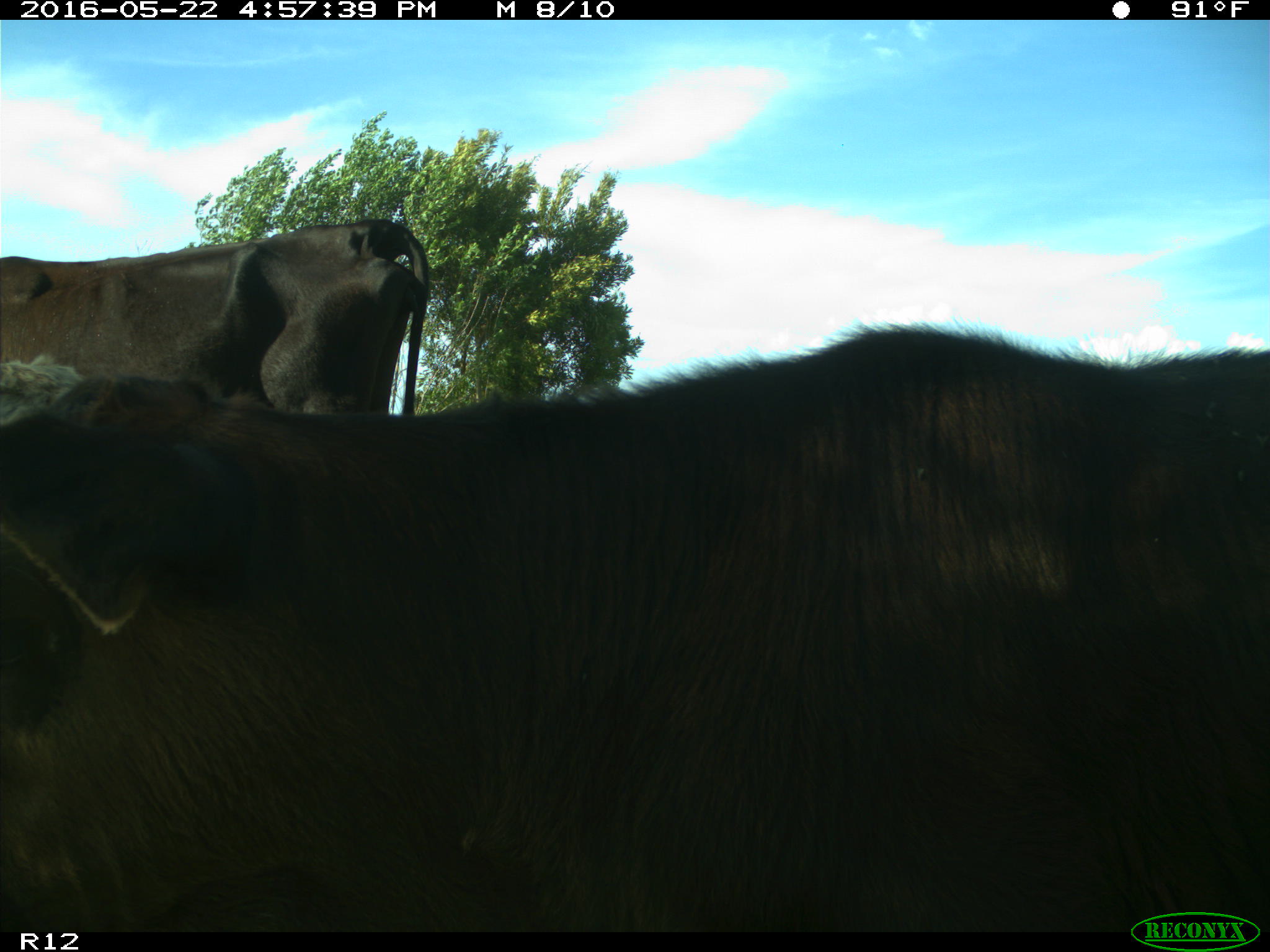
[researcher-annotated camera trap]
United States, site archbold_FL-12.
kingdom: Animalia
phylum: Chordata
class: Mammalia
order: Artiodactyla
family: Bovidae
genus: Bos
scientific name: Bos taurus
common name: domestic cow